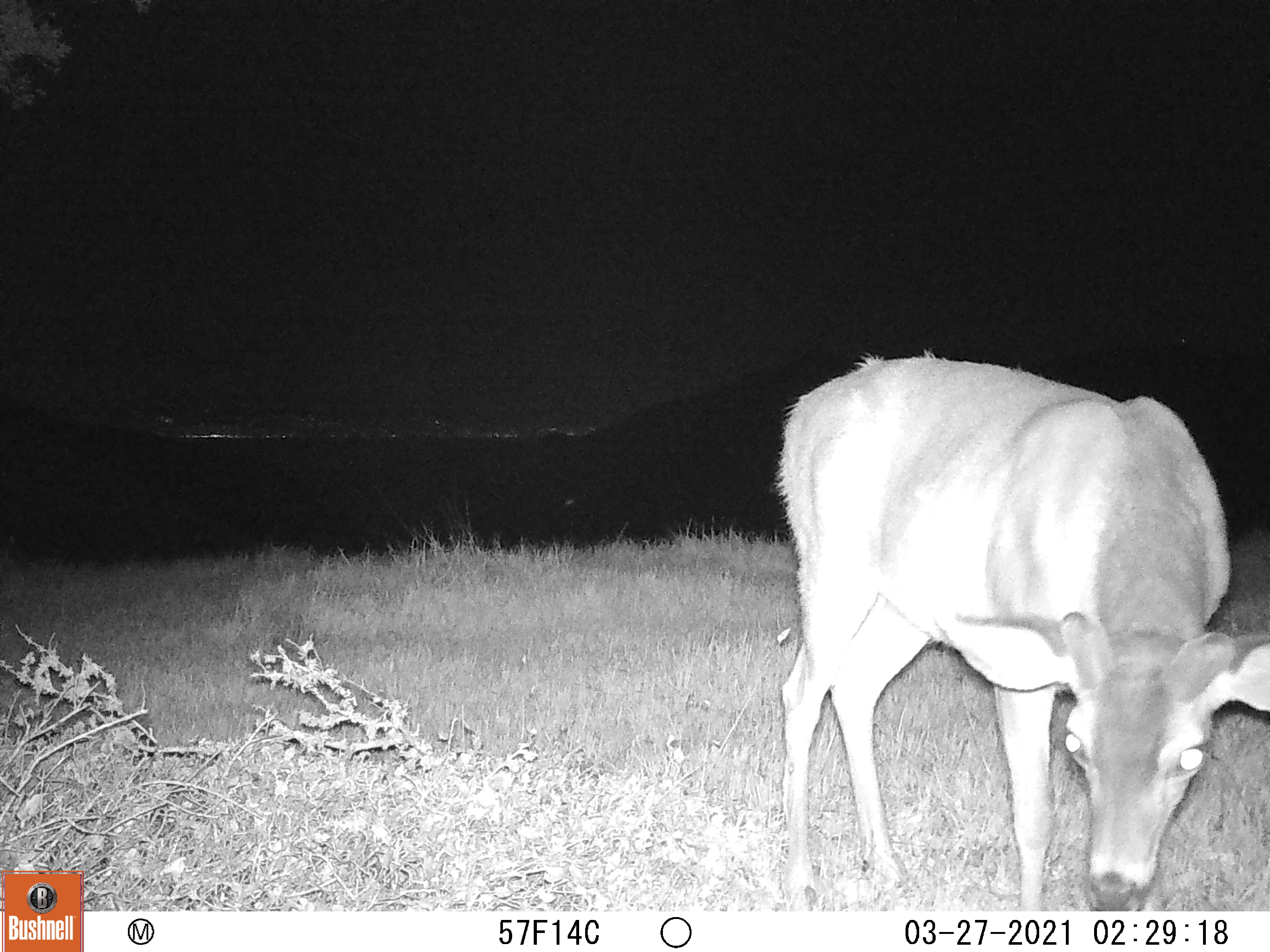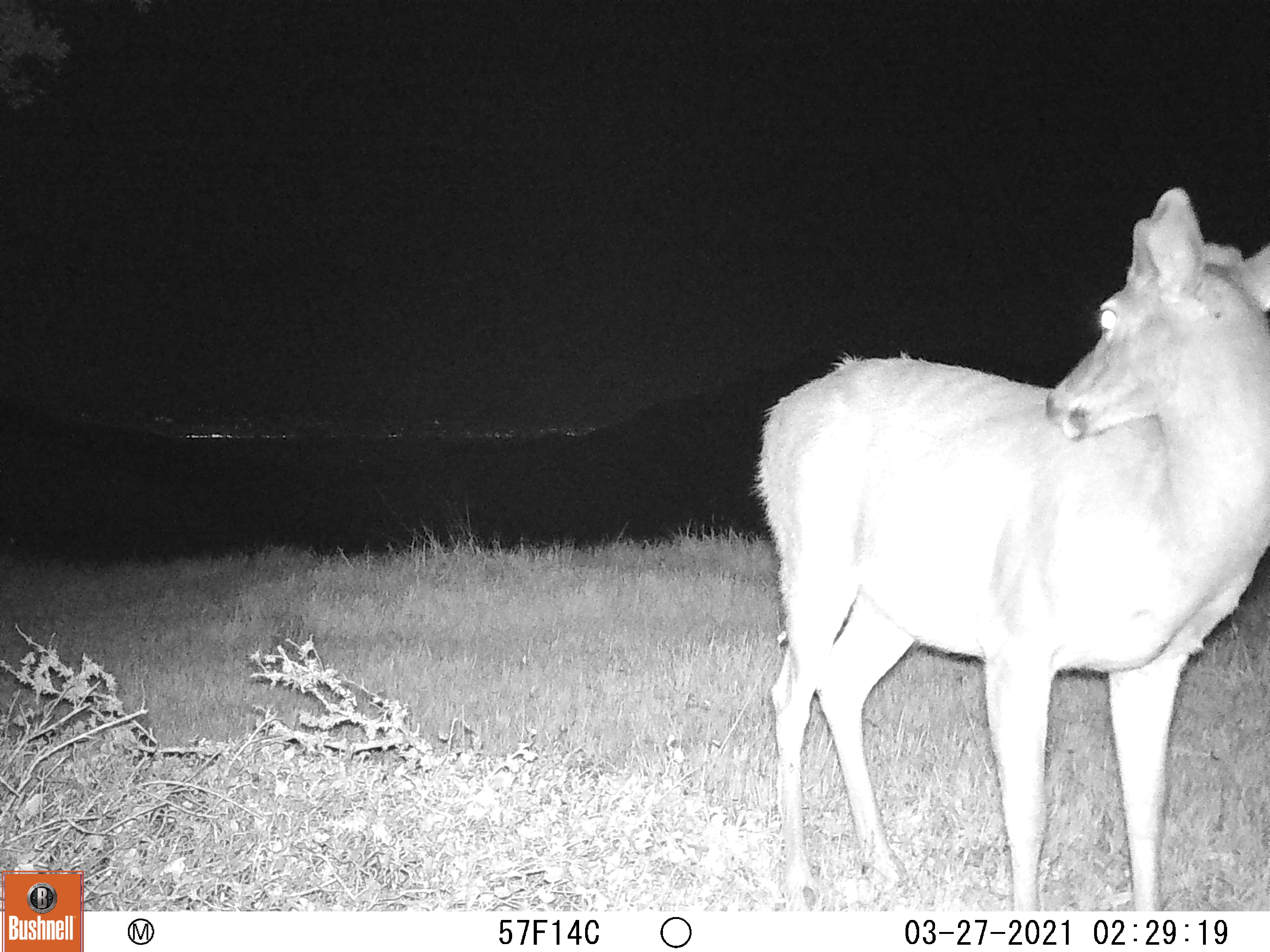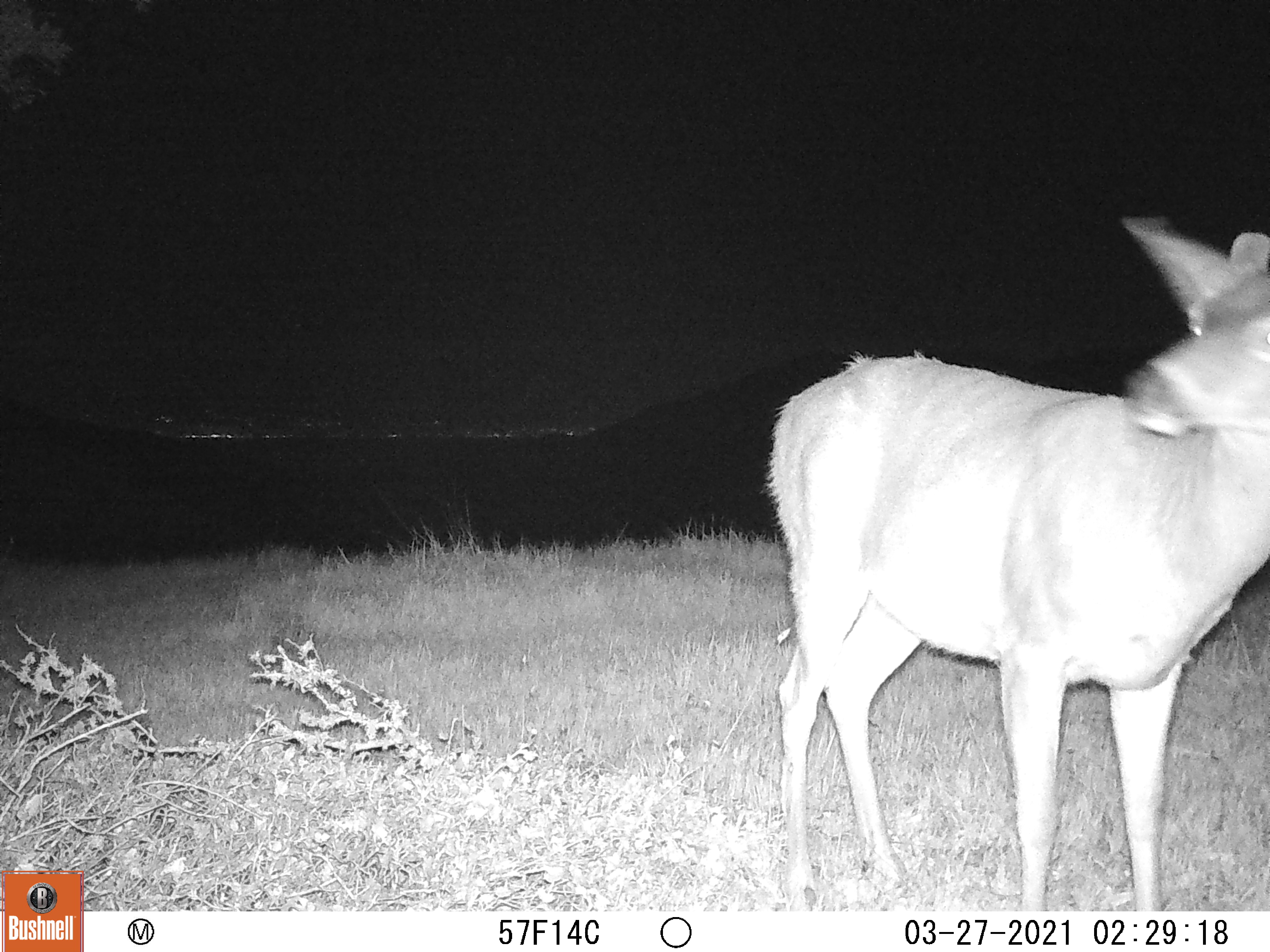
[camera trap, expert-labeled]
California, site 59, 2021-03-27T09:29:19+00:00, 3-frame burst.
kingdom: Animalia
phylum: Chordata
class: Mammalia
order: Artiodactyla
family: Cervidae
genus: Odocoileus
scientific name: Odocoileus hemionus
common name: mule deer